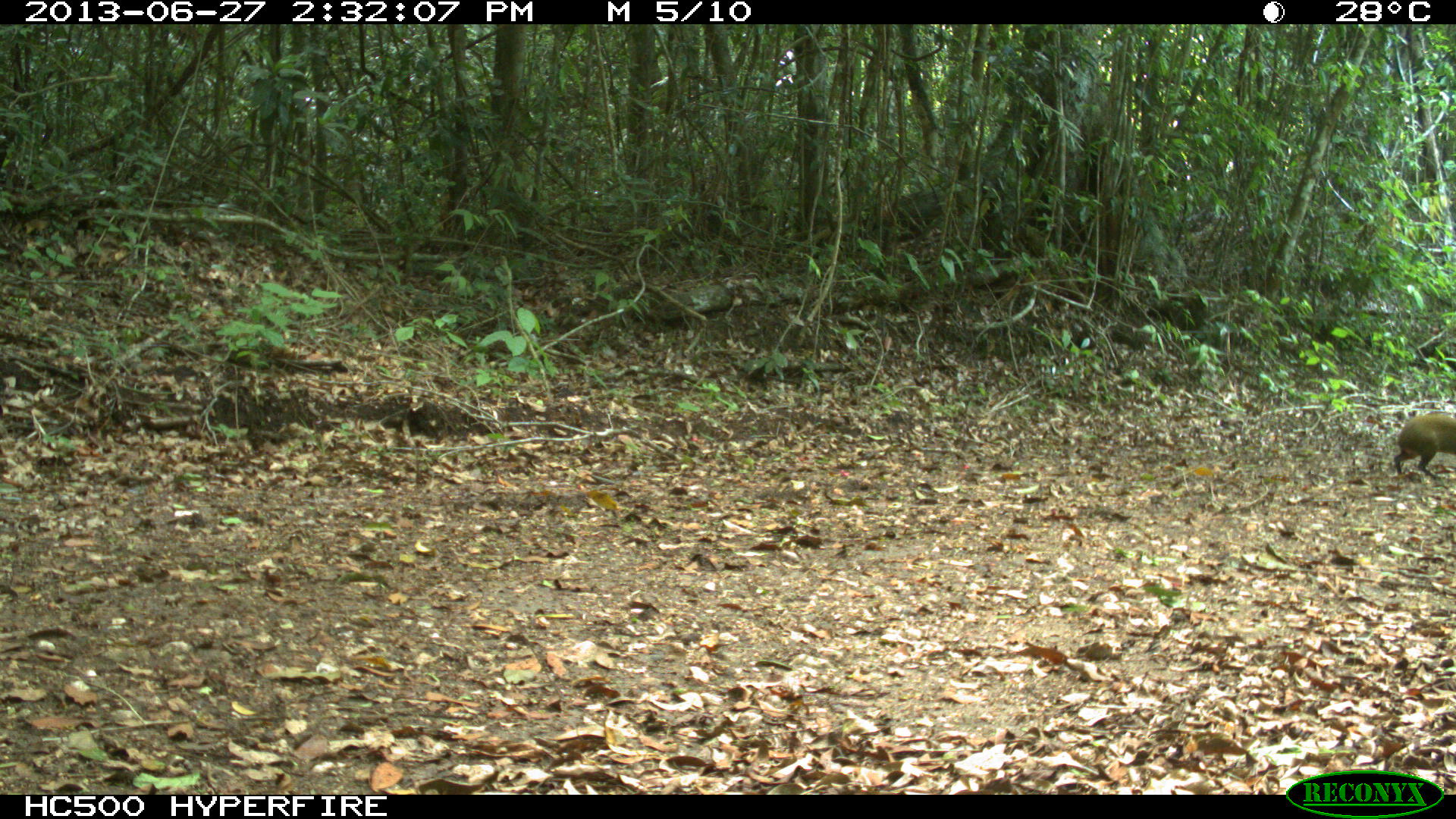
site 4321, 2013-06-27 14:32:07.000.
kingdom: Animalia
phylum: Chordata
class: Mammalia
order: Rodentia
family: Dasyproctidae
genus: Dasyprocta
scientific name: Dasyprocta punctata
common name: central american agouti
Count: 1.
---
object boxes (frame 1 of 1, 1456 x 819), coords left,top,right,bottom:
dasyprocta punctata: 1393,412,1456,475